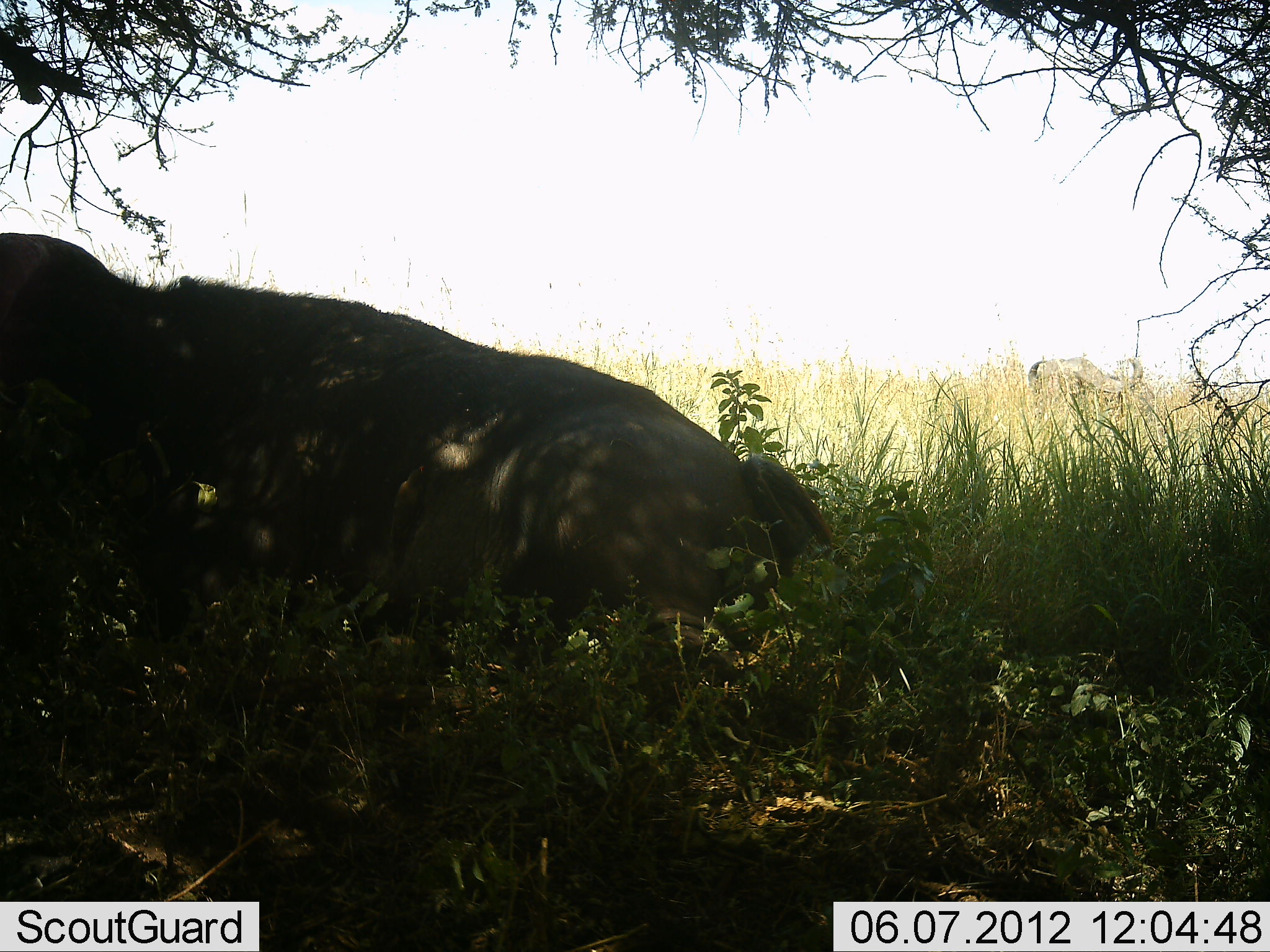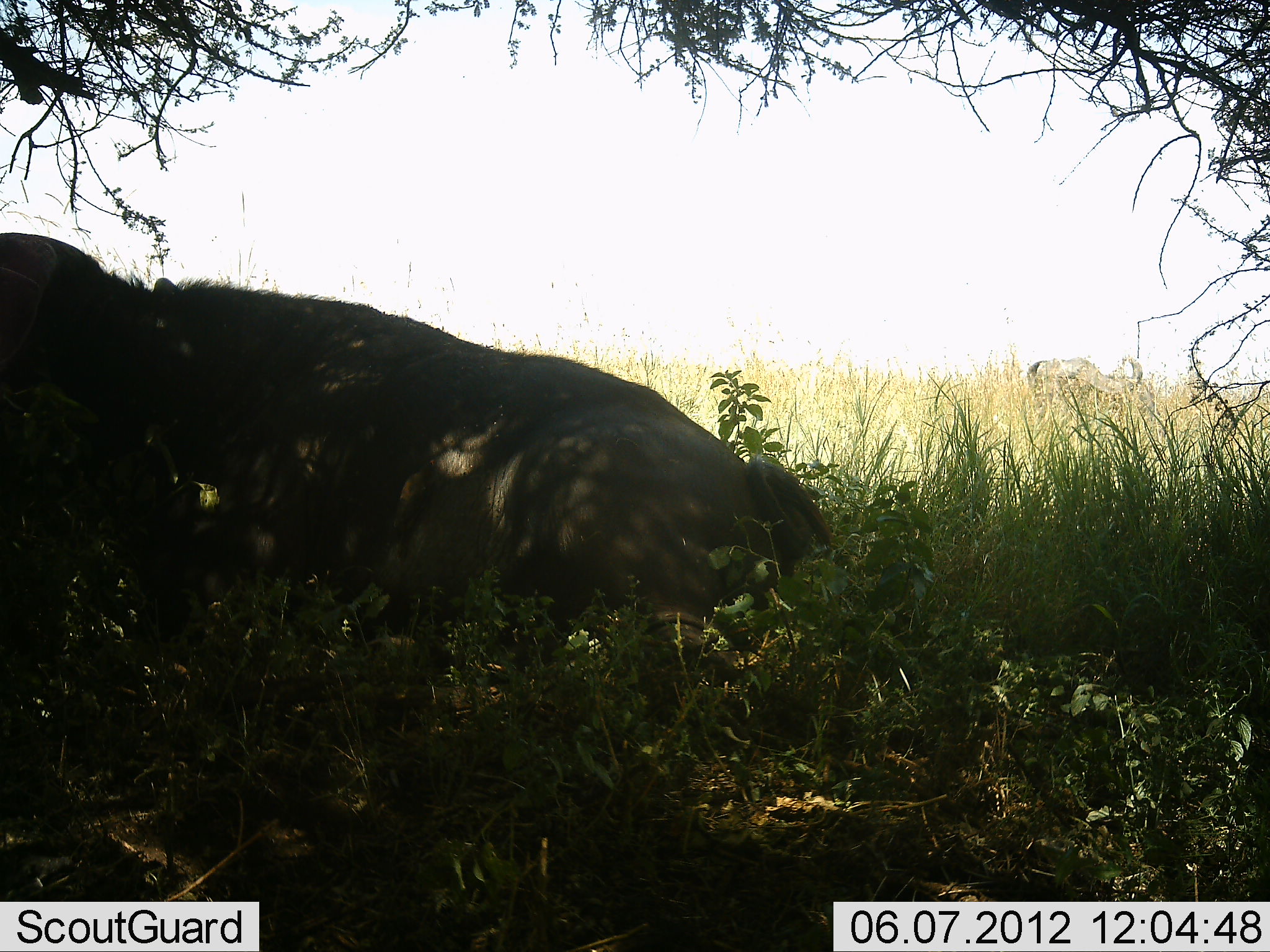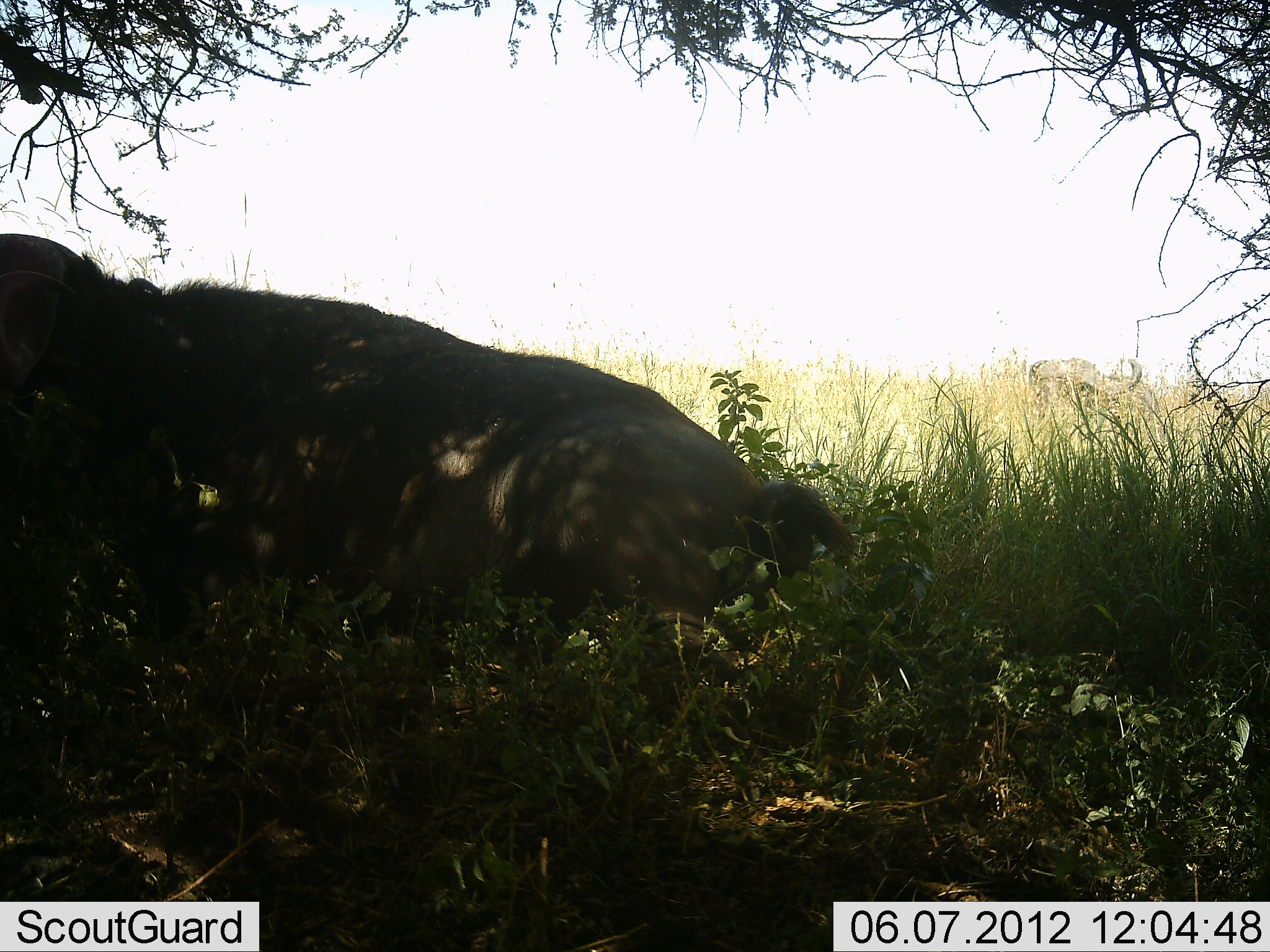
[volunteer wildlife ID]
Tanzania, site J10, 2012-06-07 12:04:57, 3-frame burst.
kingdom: Animalia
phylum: Chordata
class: Mammalia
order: Artiodactyla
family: Bovidae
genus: Syncerus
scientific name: Syncerus caffer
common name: cape buffalo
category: buffalo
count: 1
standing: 9%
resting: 100%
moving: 0%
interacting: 0%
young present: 0%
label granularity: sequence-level